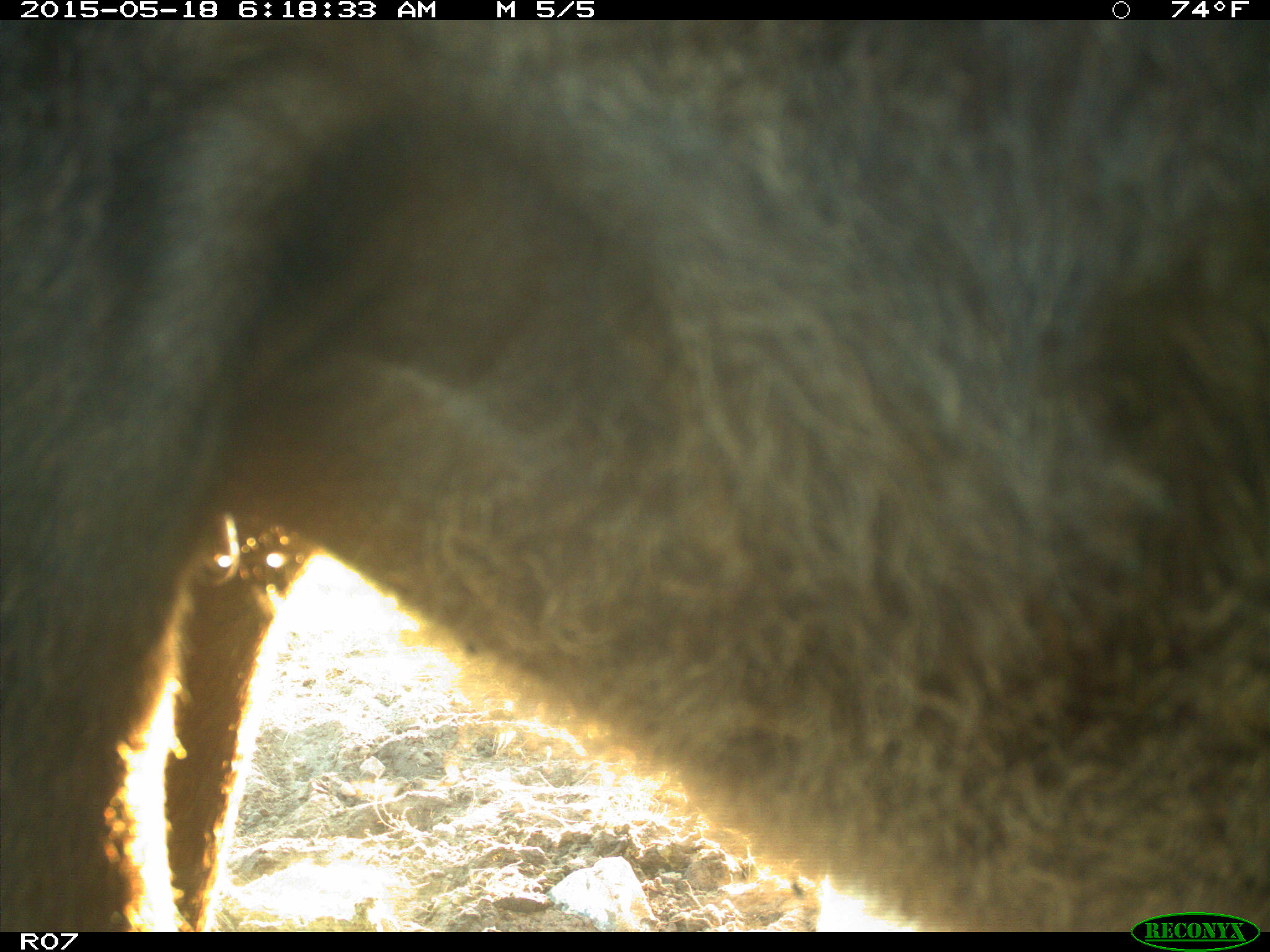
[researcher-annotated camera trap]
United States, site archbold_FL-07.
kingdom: Animalia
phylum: Chordata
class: Mammalia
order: Artiodactyla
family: Bovidae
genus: Bos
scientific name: Bos taurus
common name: domestic cow